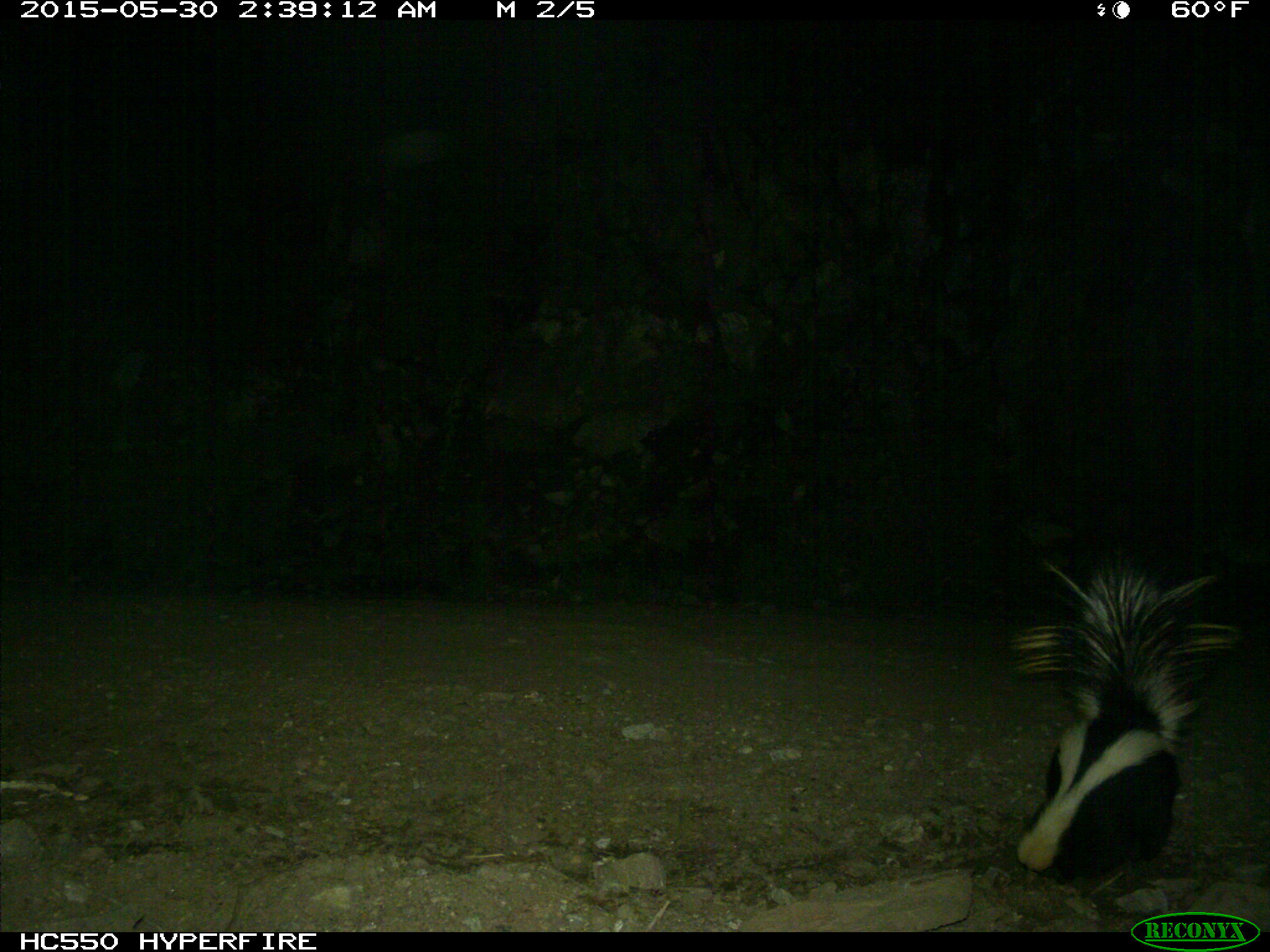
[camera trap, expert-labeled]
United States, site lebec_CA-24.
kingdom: Animalia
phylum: Chordata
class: Mammalia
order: Carnivora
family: Mephitidae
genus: Mephitis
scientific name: Mephitis mephitis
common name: striped skunk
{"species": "Mephitis mephitis (striped skunk)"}